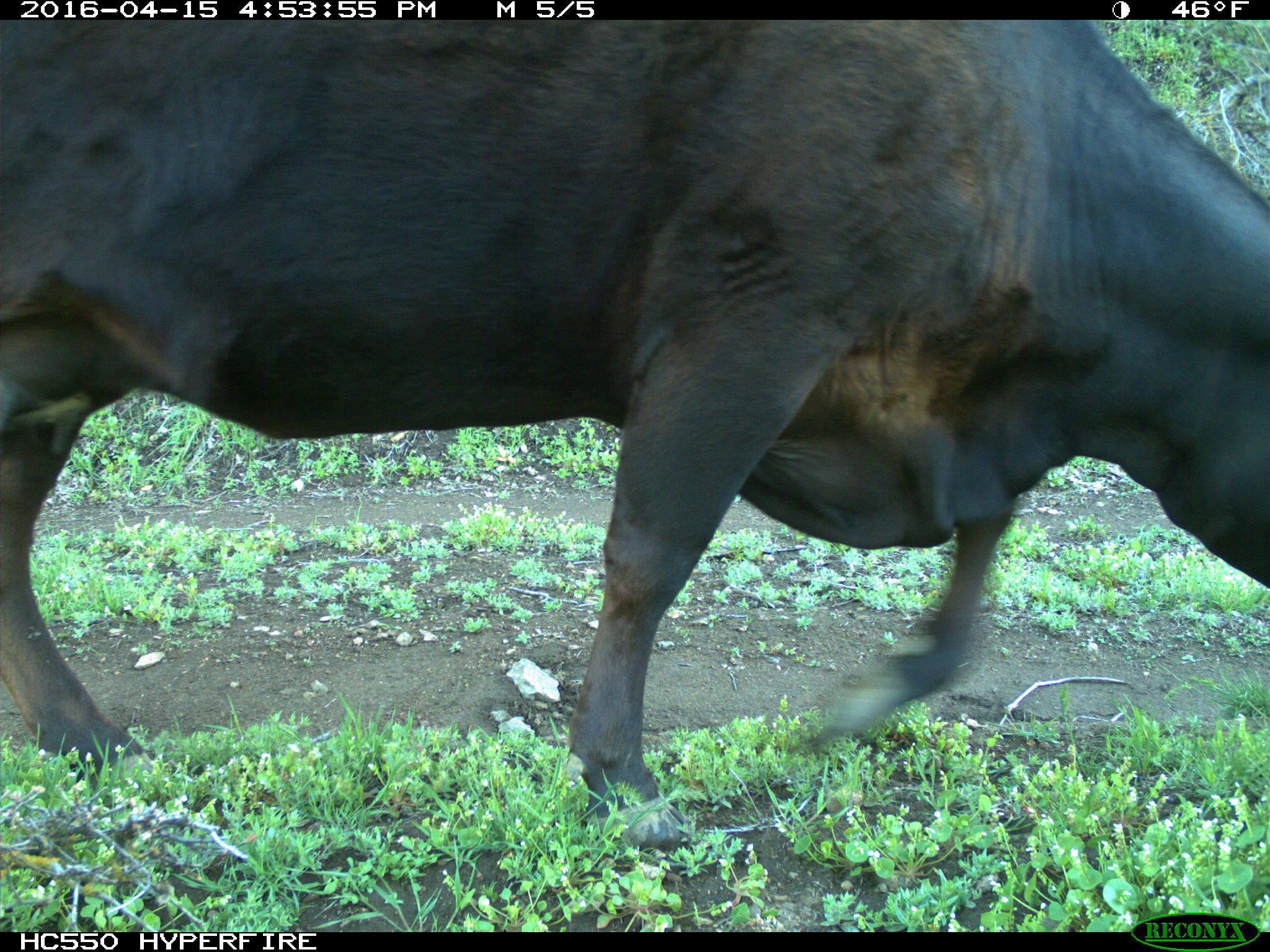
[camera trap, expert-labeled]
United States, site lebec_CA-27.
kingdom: Animalia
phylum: Chordata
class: Mammalia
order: Artiodactyla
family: Bovidae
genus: Bos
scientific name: Bos taurus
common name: domestic cow